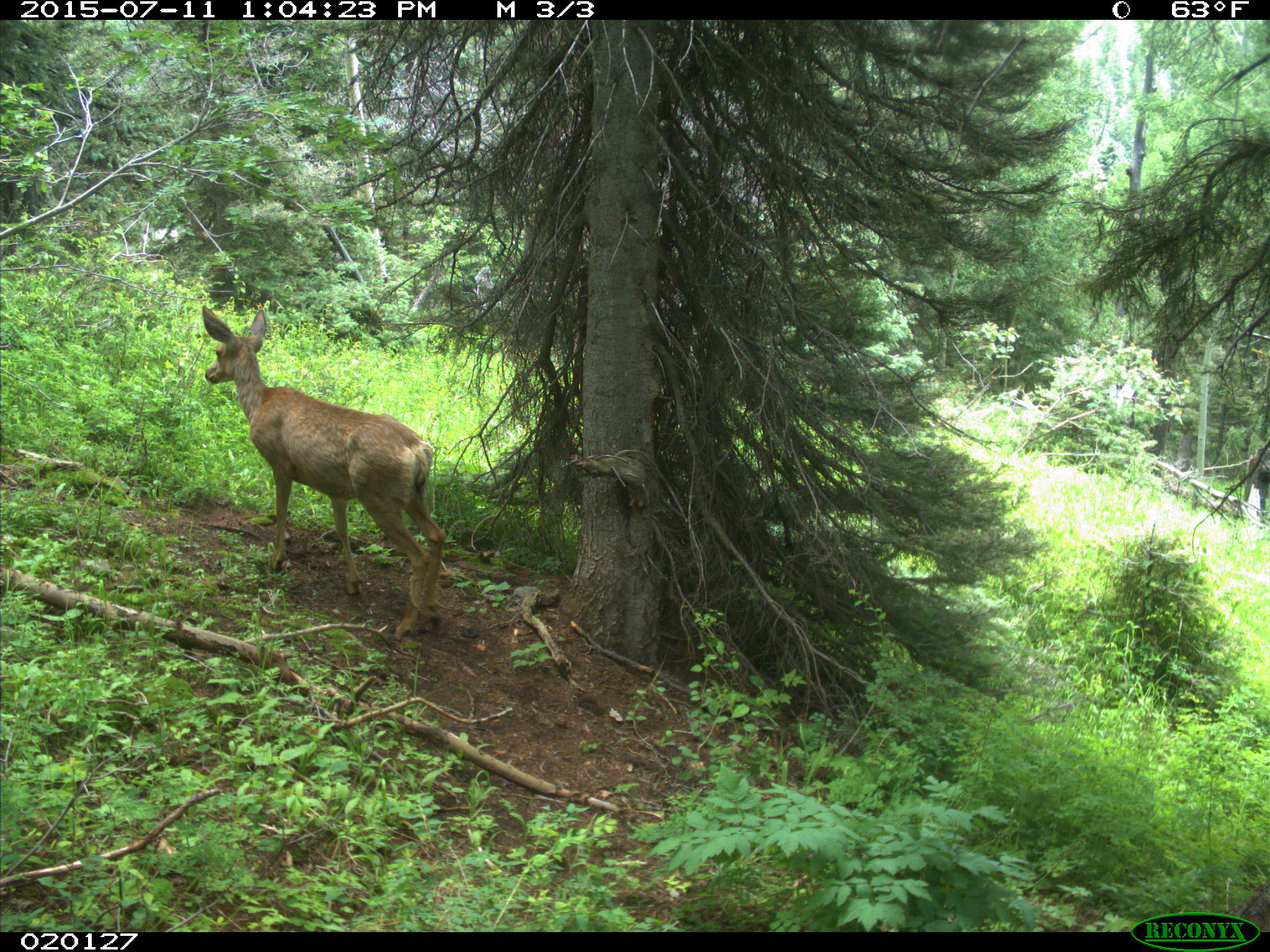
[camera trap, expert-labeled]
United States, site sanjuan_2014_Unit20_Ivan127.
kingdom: Animalia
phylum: Chordata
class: Mammalia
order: Artiodactyla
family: Cervidae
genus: Odocoileus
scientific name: Odocoileus hemionus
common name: mule deer